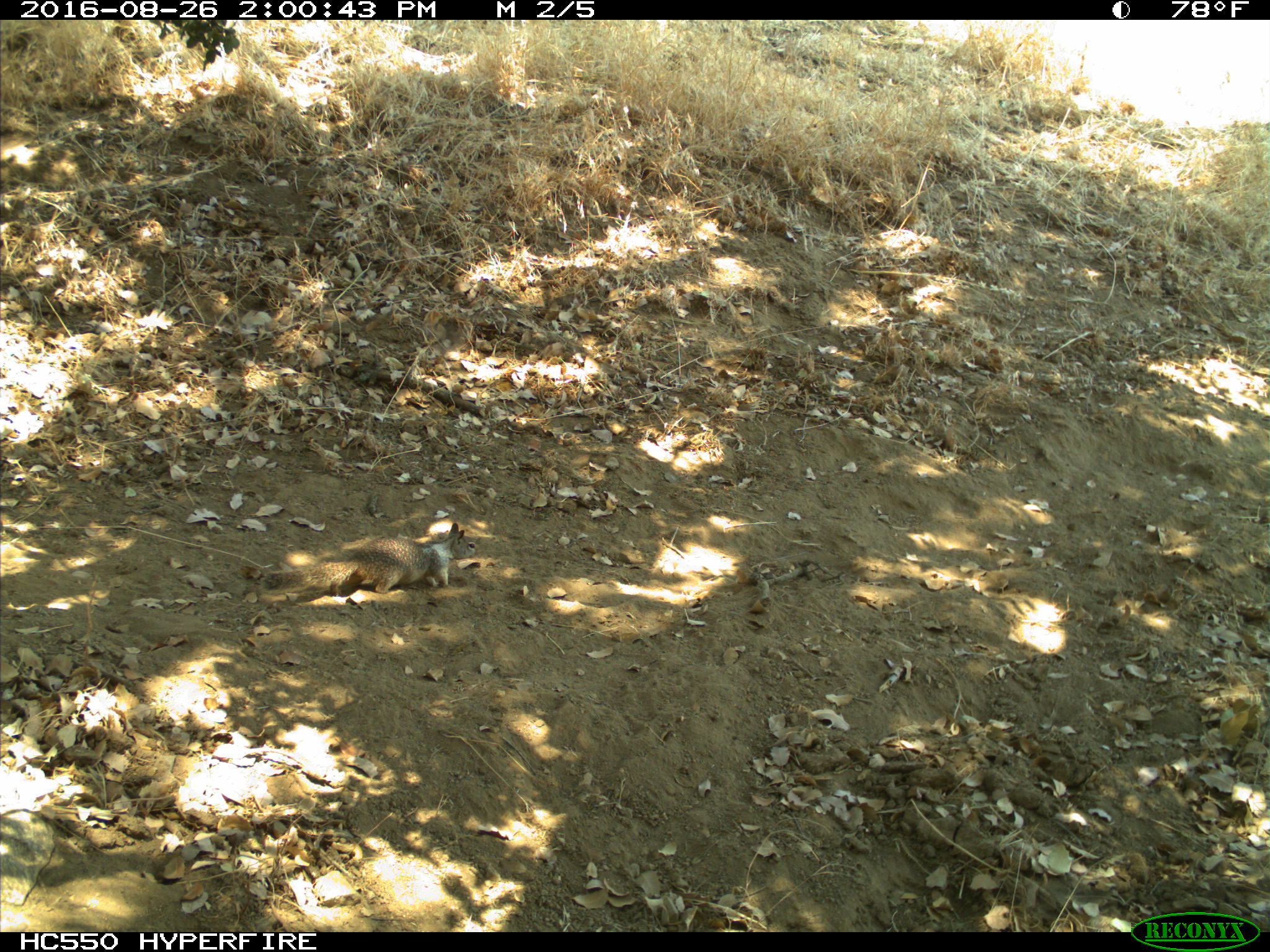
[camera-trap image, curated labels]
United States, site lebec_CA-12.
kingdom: Animalia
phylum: Chordata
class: Mammalia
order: Rodentia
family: Sciuridae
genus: Otospermophilus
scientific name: Otospermophilus beecheyi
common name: california ground squirrel